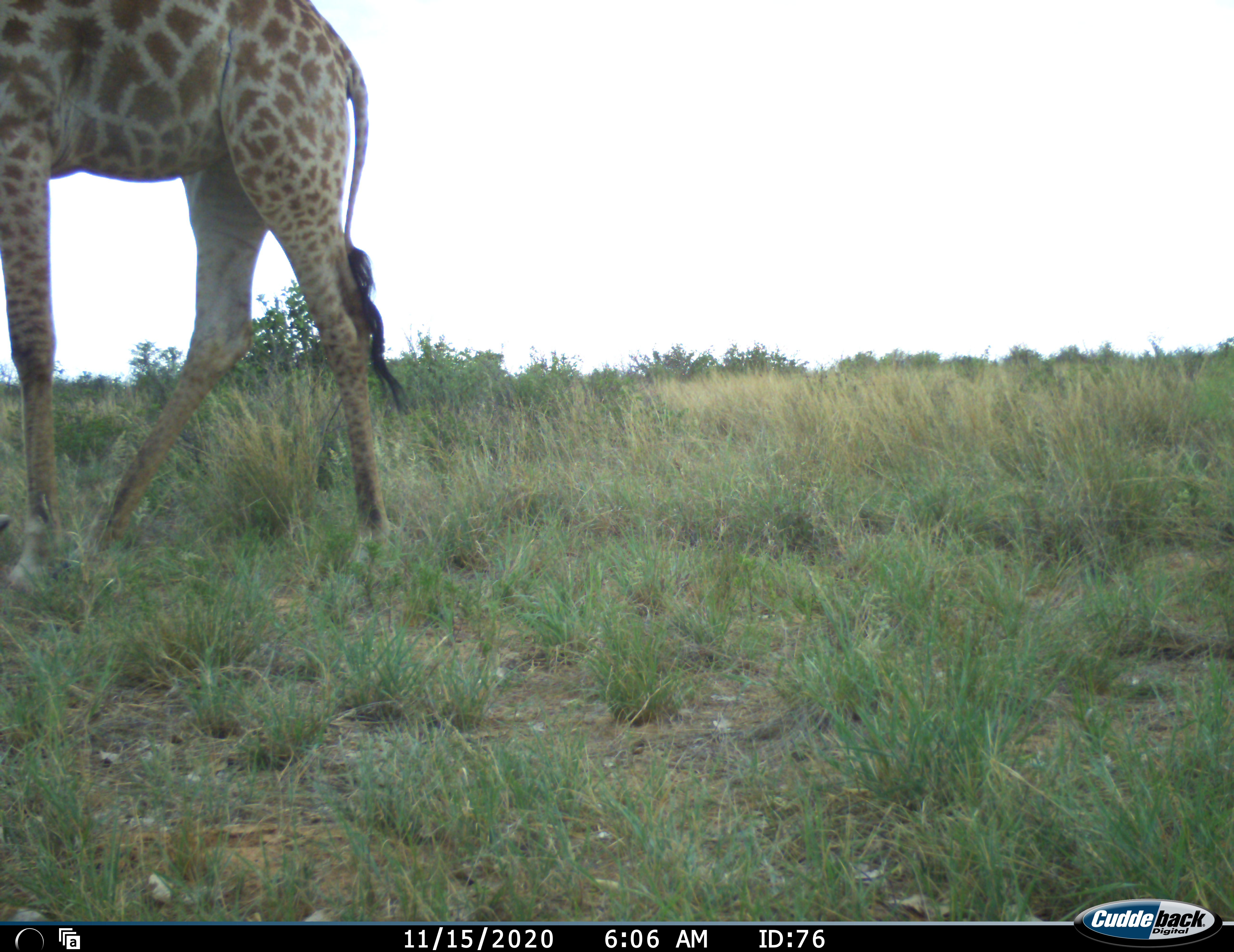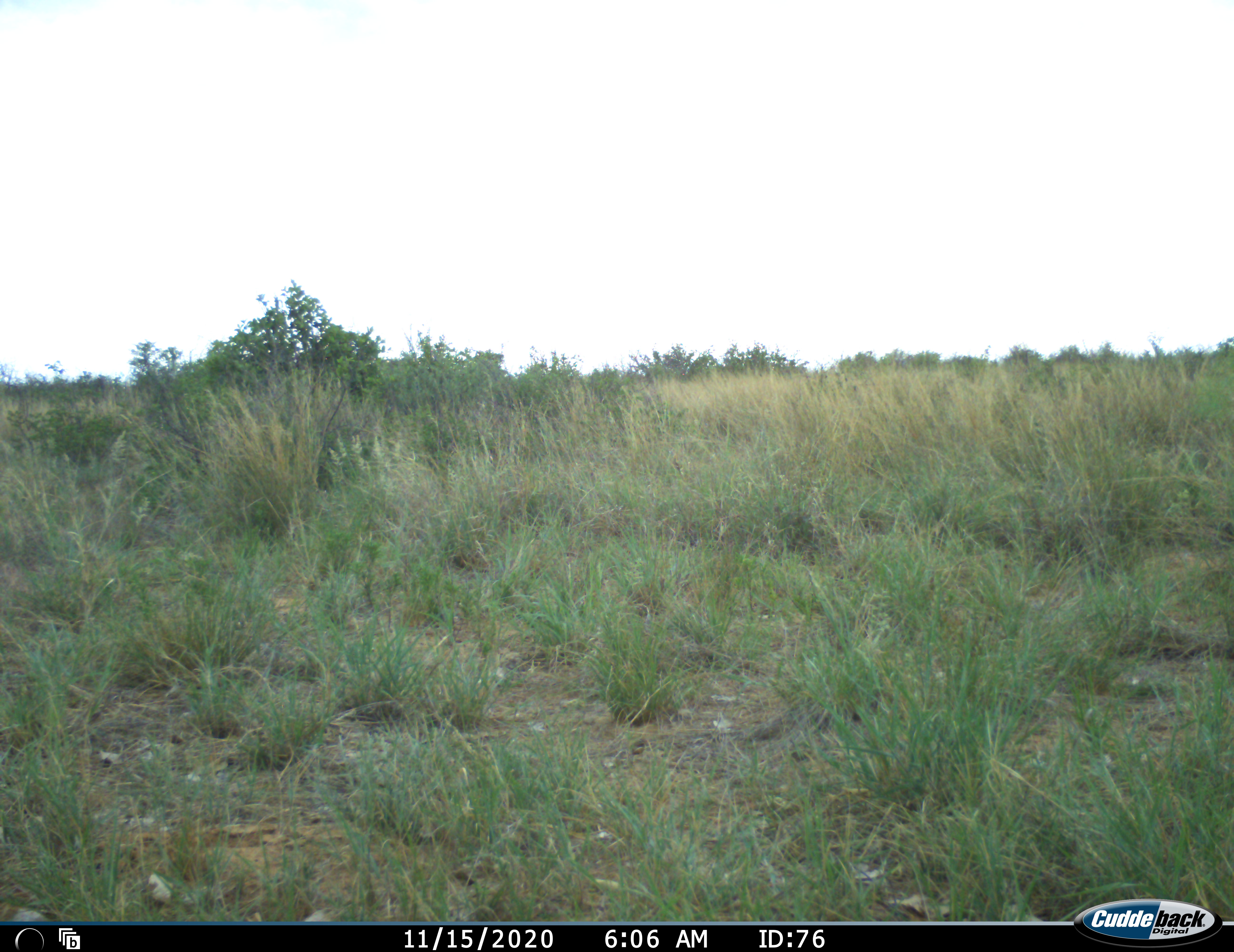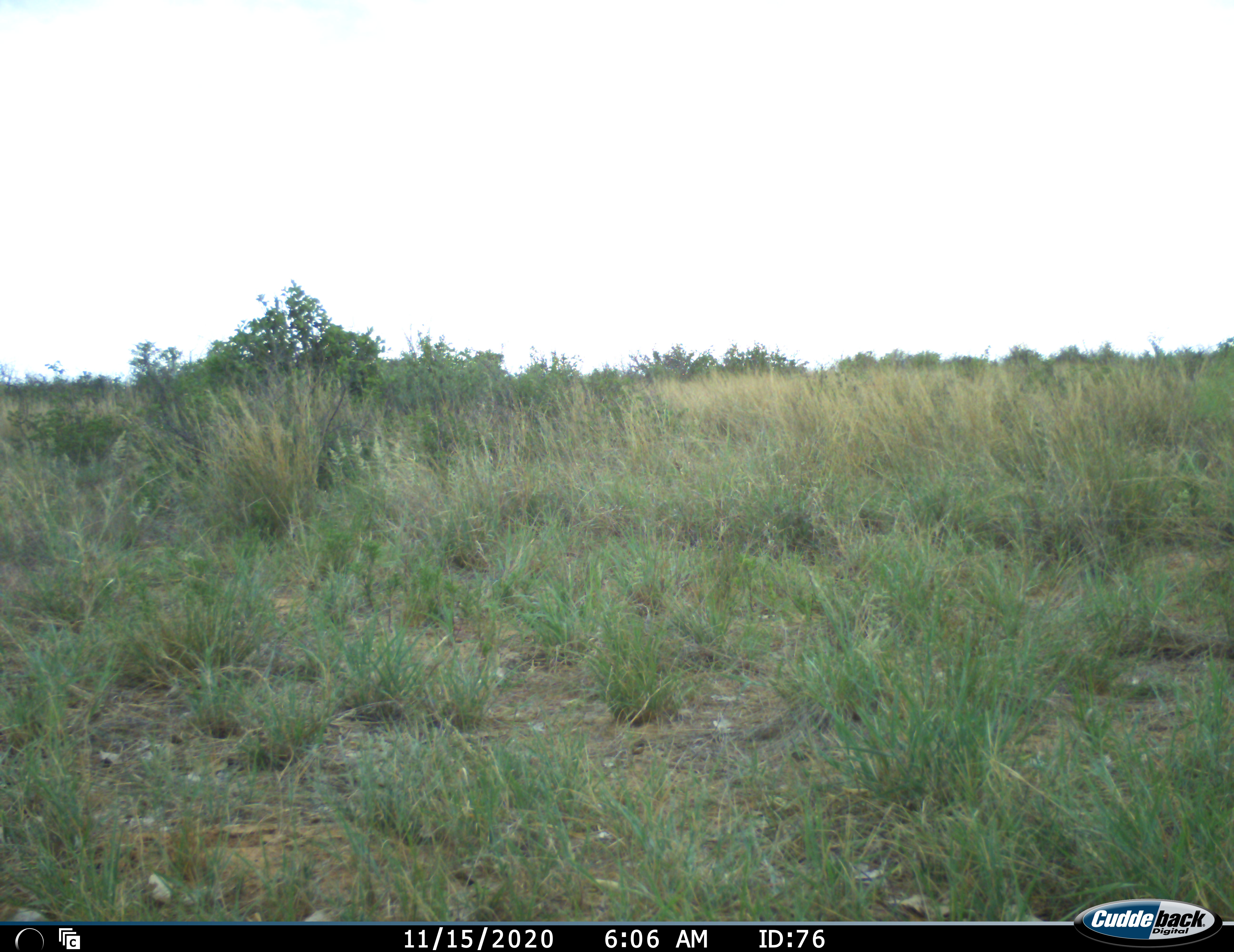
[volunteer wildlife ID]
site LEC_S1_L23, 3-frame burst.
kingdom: Animalia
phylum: Chordata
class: Mammalia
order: Artiodactyla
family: Giraffidae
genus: Giraffa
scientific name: Giraffa camelopardalis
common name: giraffe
Giraffe (Giraffa camelopardalis), count 1. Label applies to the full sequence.